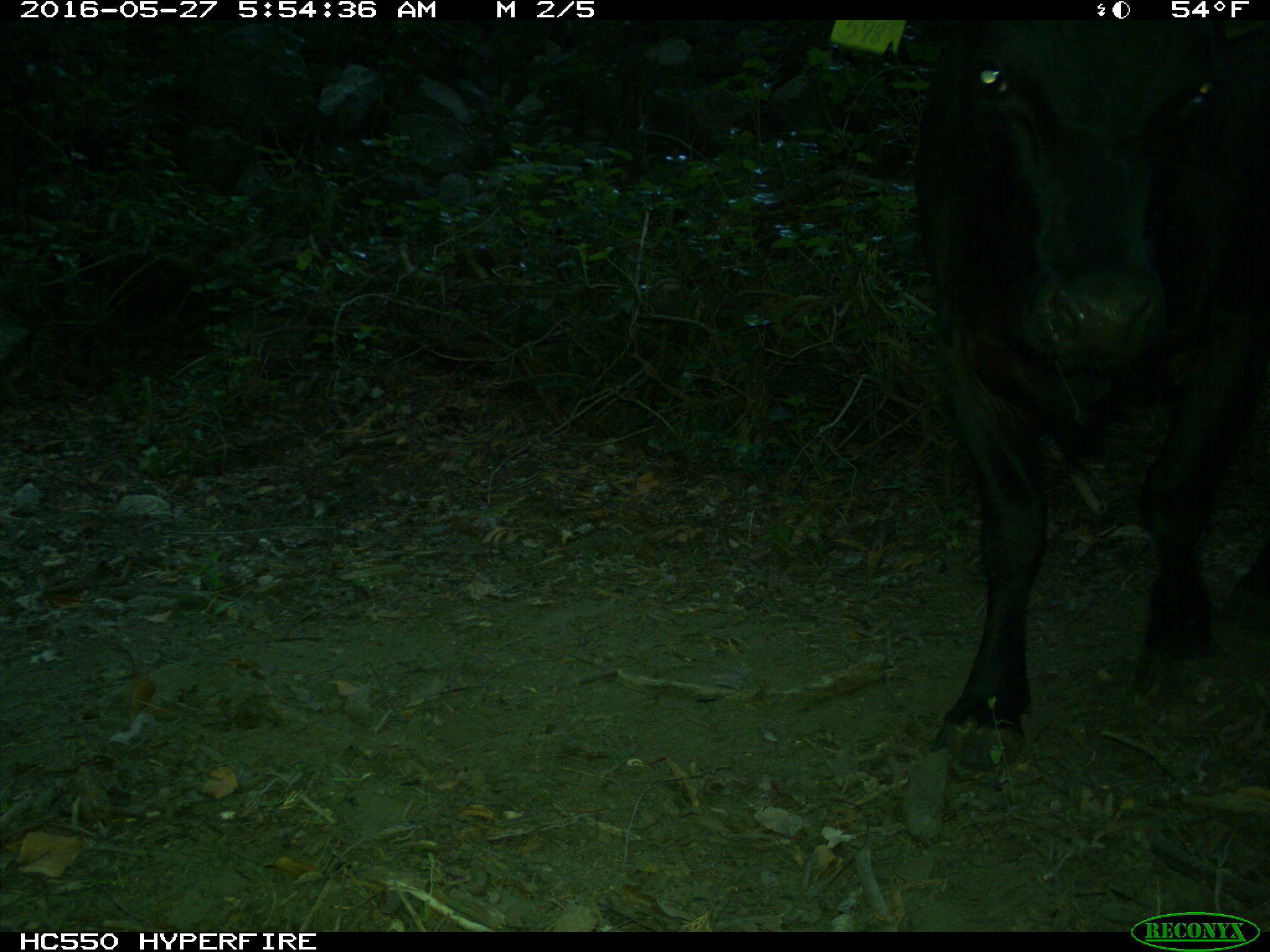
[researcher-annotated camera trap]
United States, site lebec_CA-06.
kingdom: Animalia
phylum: Chordata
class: Mammalia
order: Artiodactyla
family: Bovidae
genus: Bos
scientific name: Bos taurus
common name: domestic cow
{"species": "Bos taurus (domestic cow)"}